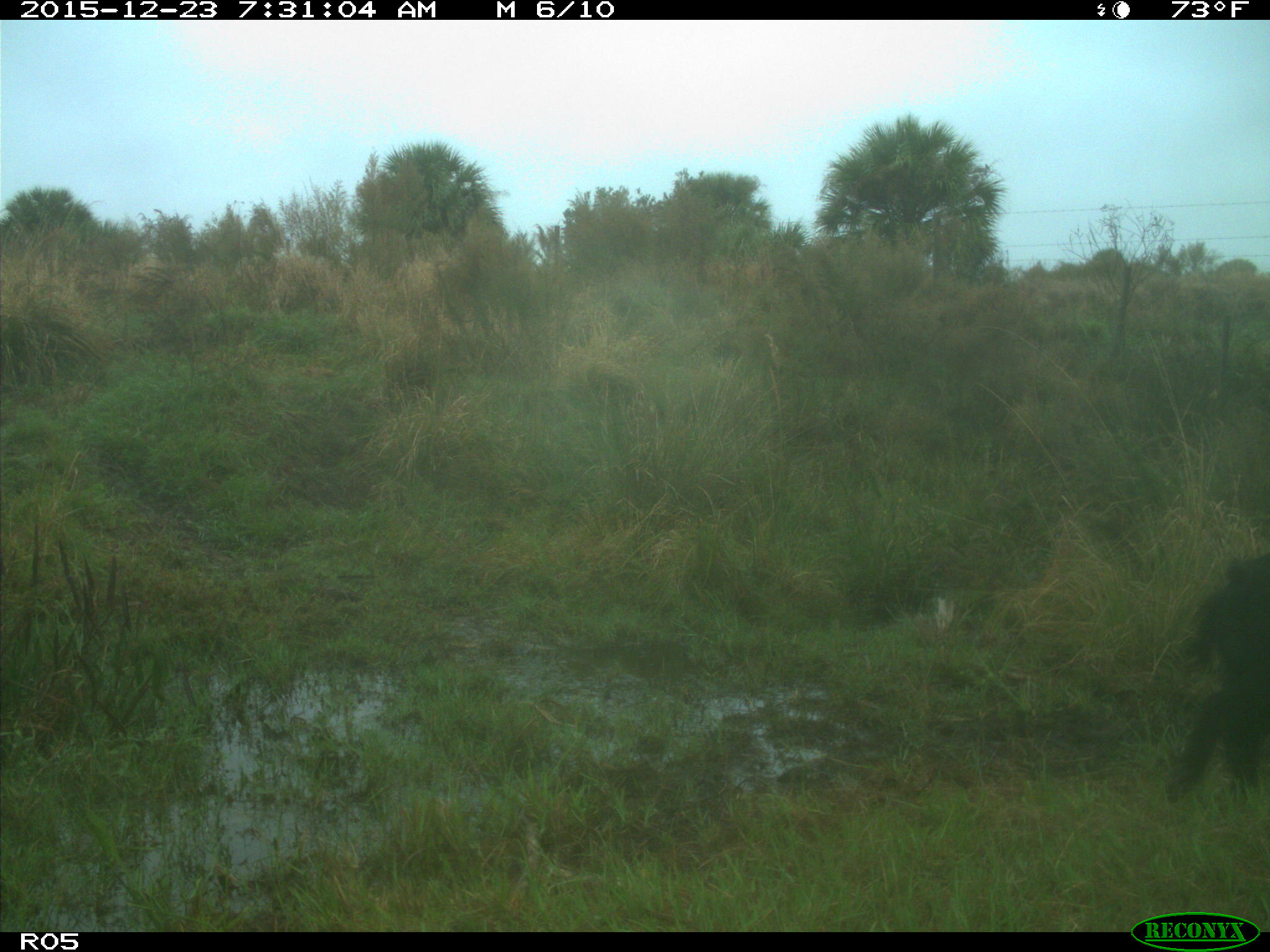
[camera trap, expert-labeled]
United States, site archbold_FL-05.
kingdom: Animalia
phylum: Chordata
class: Mammalia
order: Artiodactyla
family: Suidae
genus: Sus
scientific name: Sus scrofa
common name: wild boar